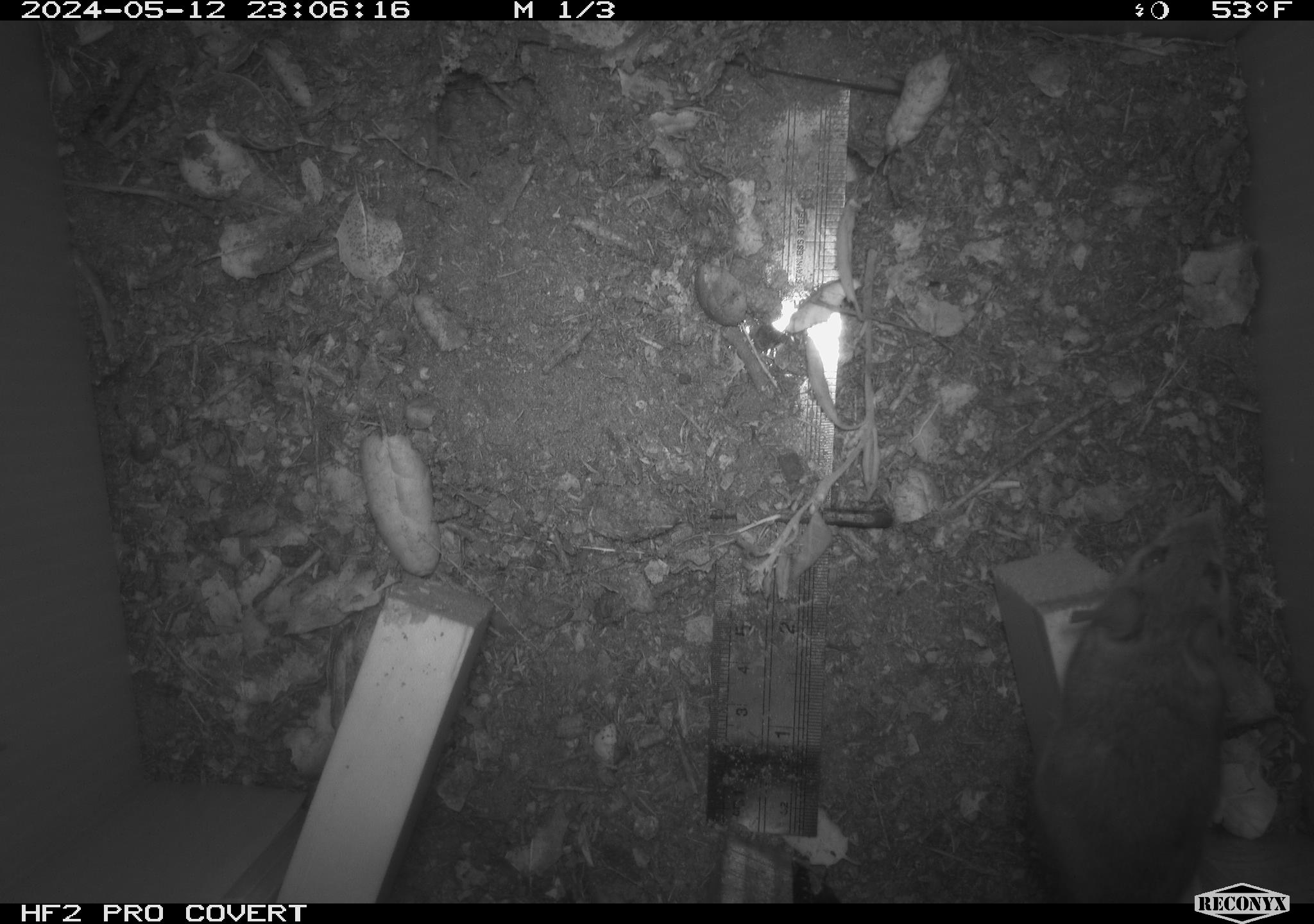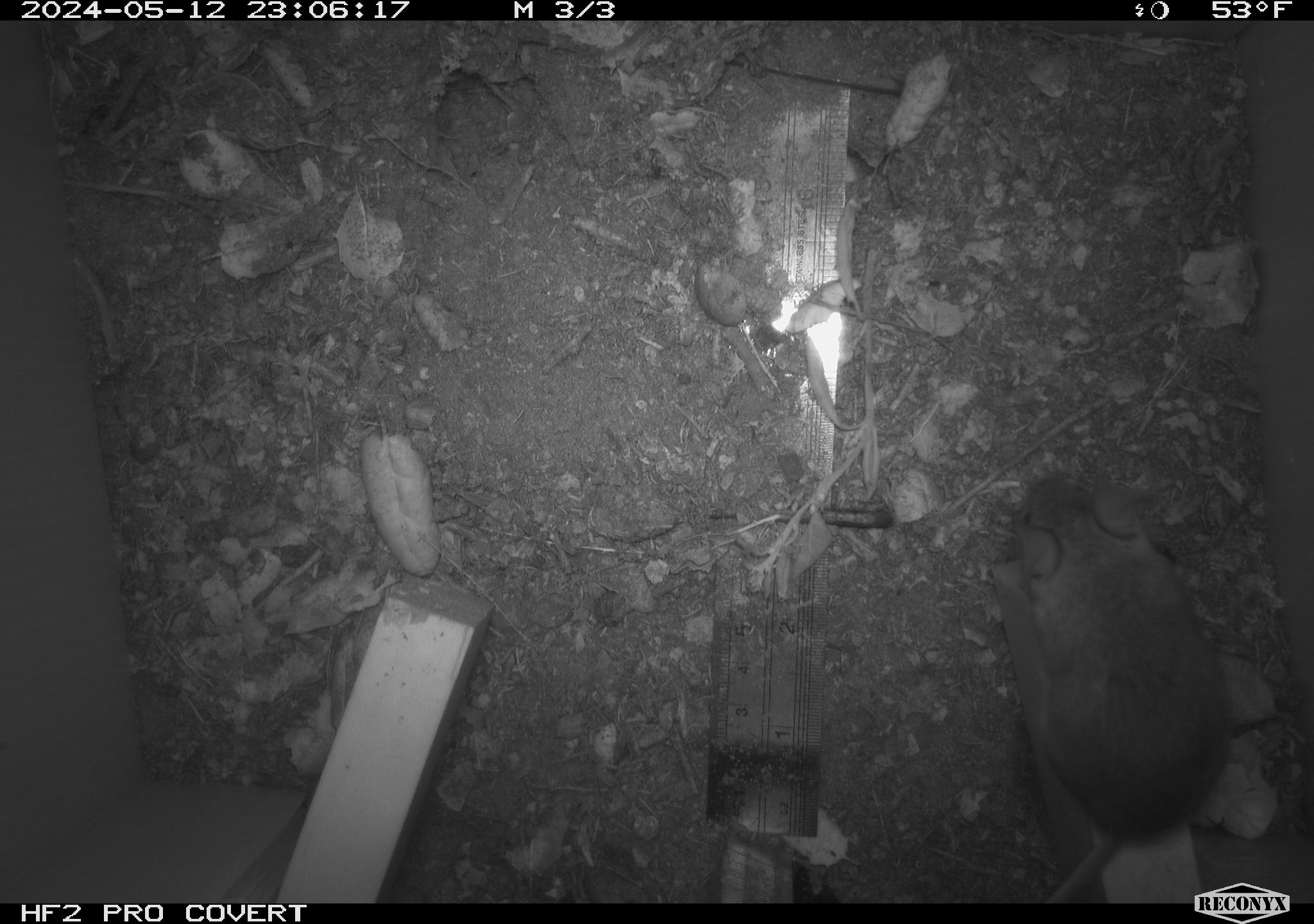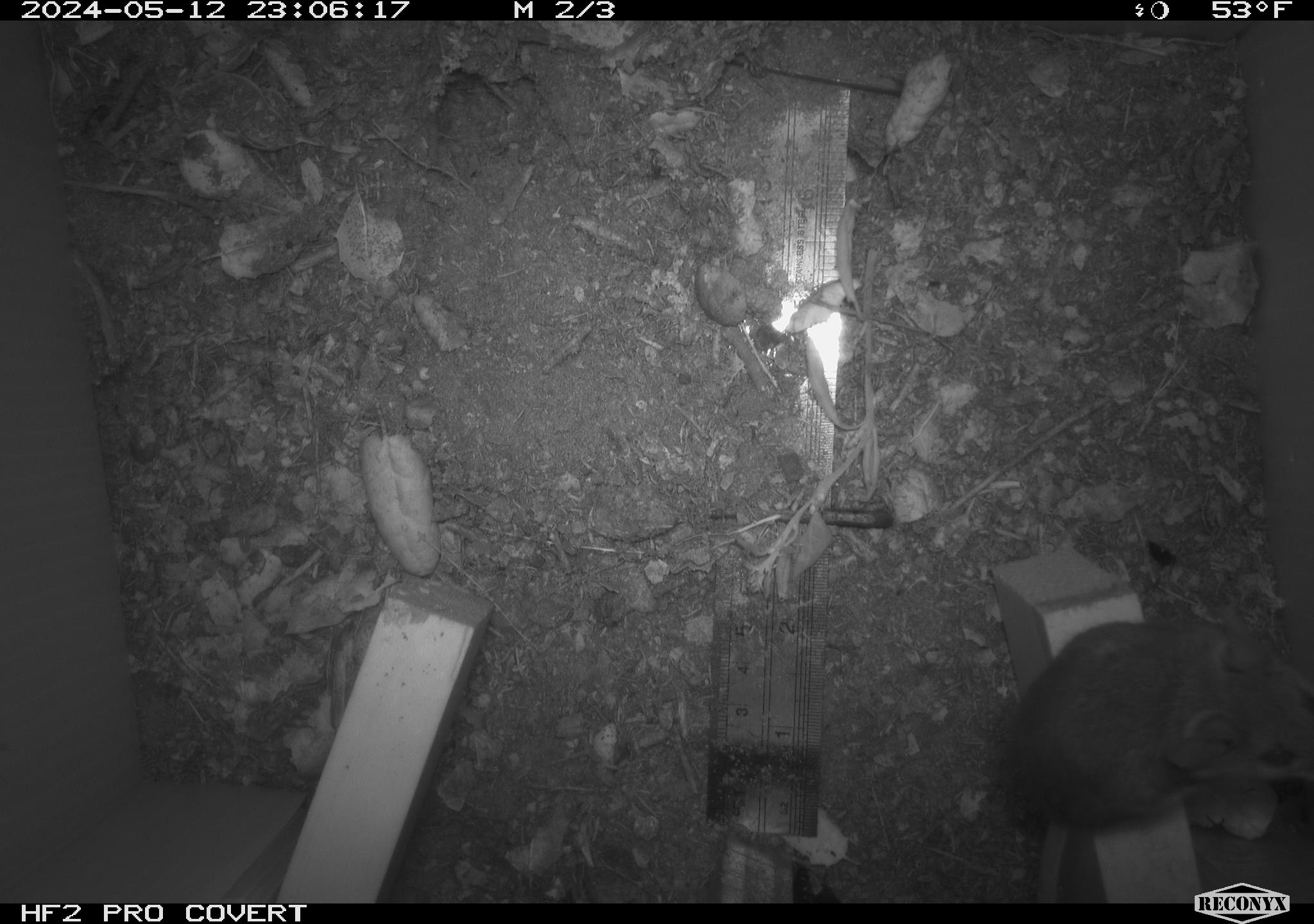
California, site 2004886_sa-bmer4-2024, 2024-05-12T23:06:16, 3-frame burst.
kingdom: Animalia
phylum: Chordata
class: Mammalia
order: Rodentia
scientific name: Rodentia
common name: mouse species